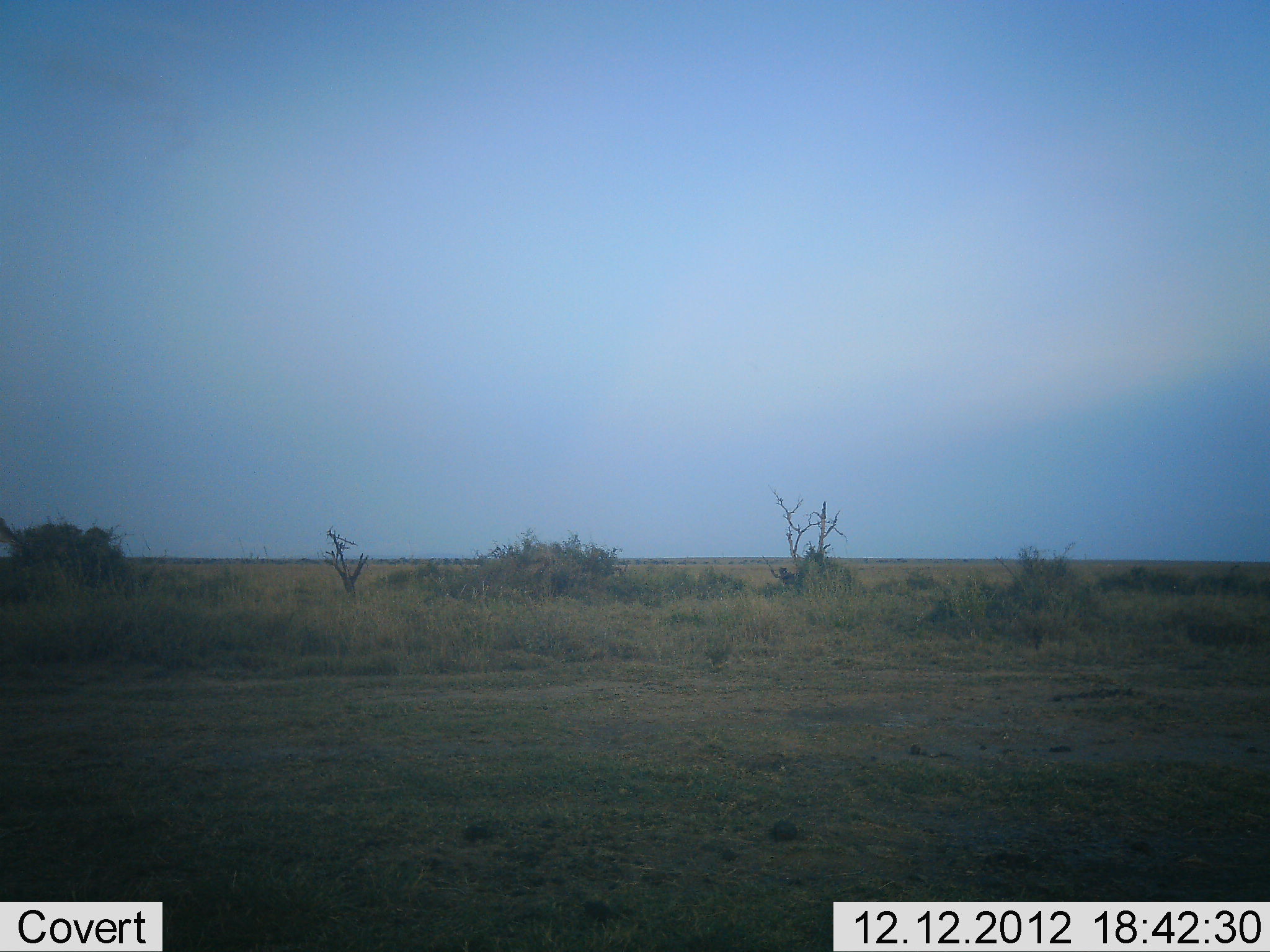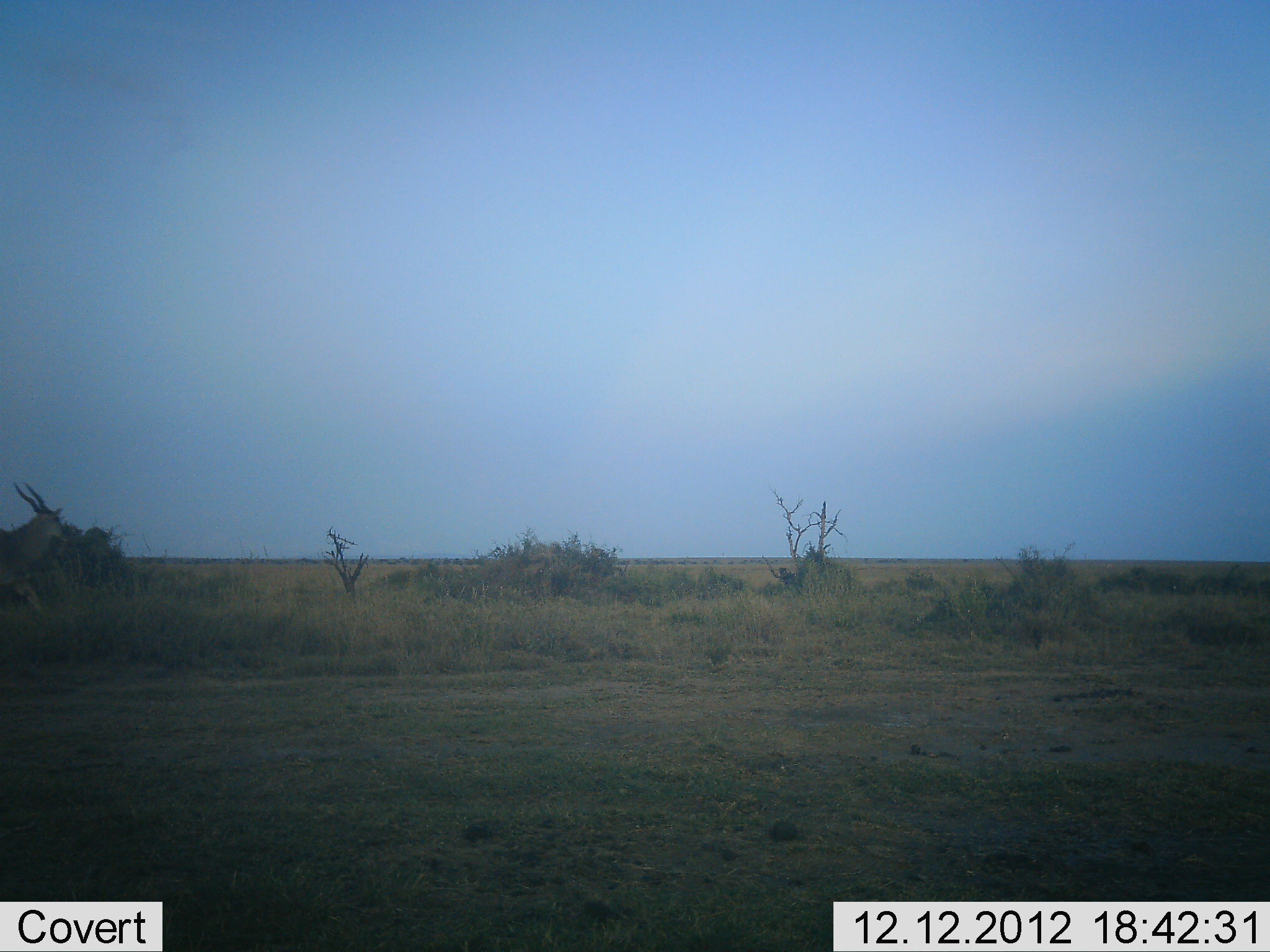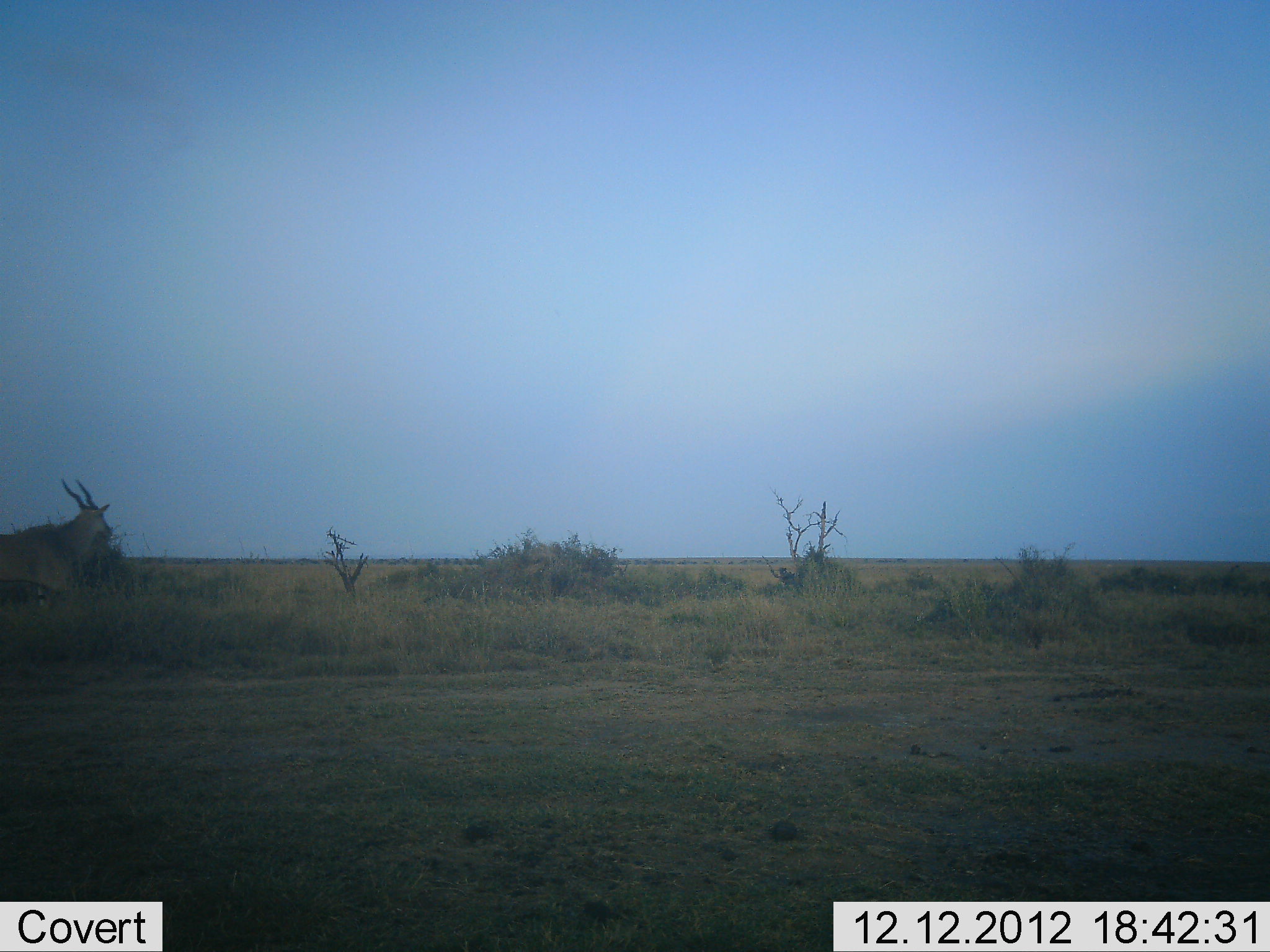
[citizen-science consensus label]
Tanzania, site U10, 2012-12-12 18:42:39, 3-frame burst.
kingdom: Animalia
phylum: Chordata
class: Mammalia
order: Artiodactyla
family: Bovidae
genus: Tragelaphus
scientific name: Tragelaphus oryx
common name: eland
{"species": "eland (Tragelaphus oryx)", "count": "1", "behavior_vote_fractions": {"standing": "0%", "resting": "0%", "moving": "100%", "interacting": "0%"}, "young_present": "0%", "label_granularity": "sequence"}